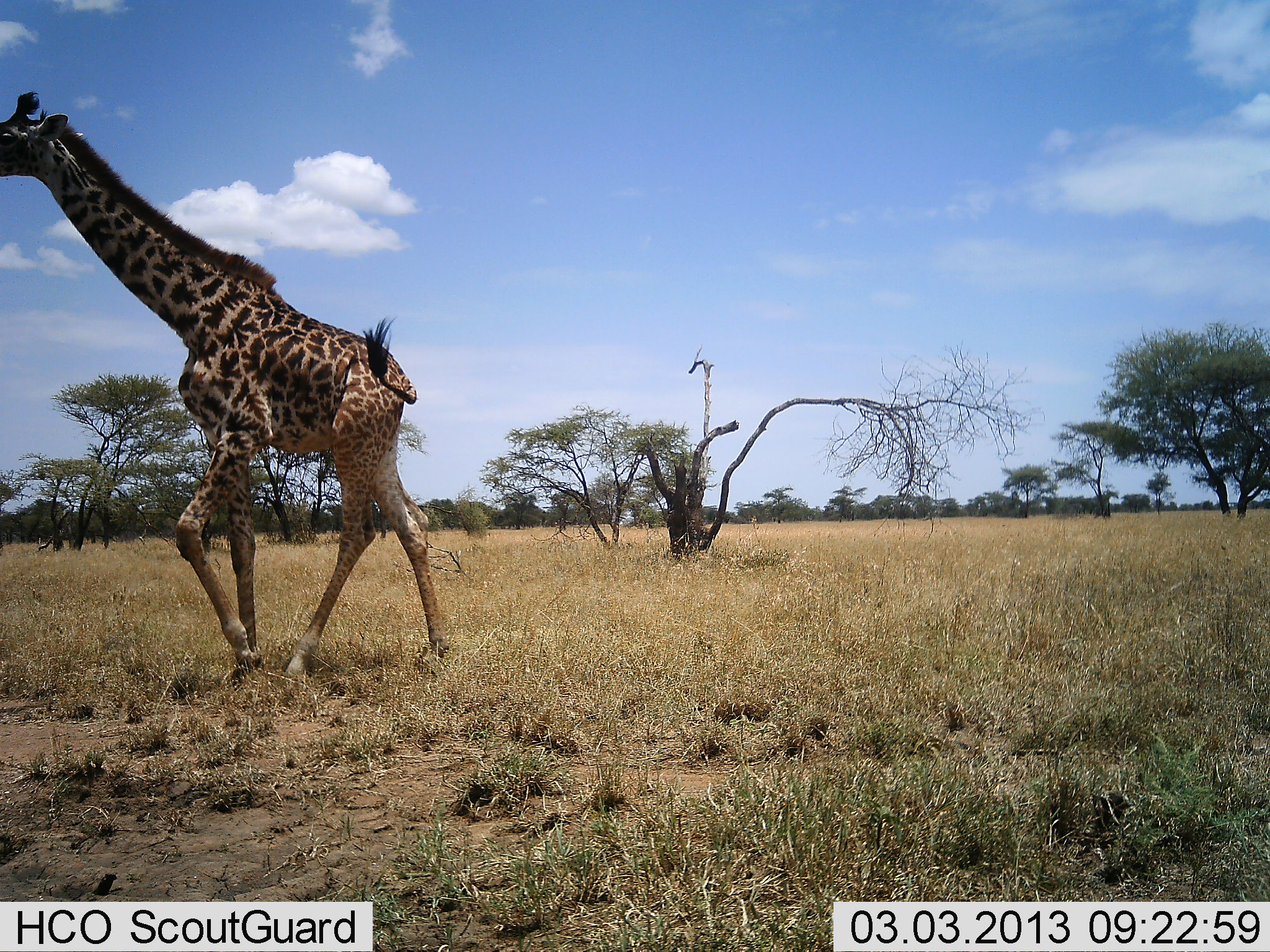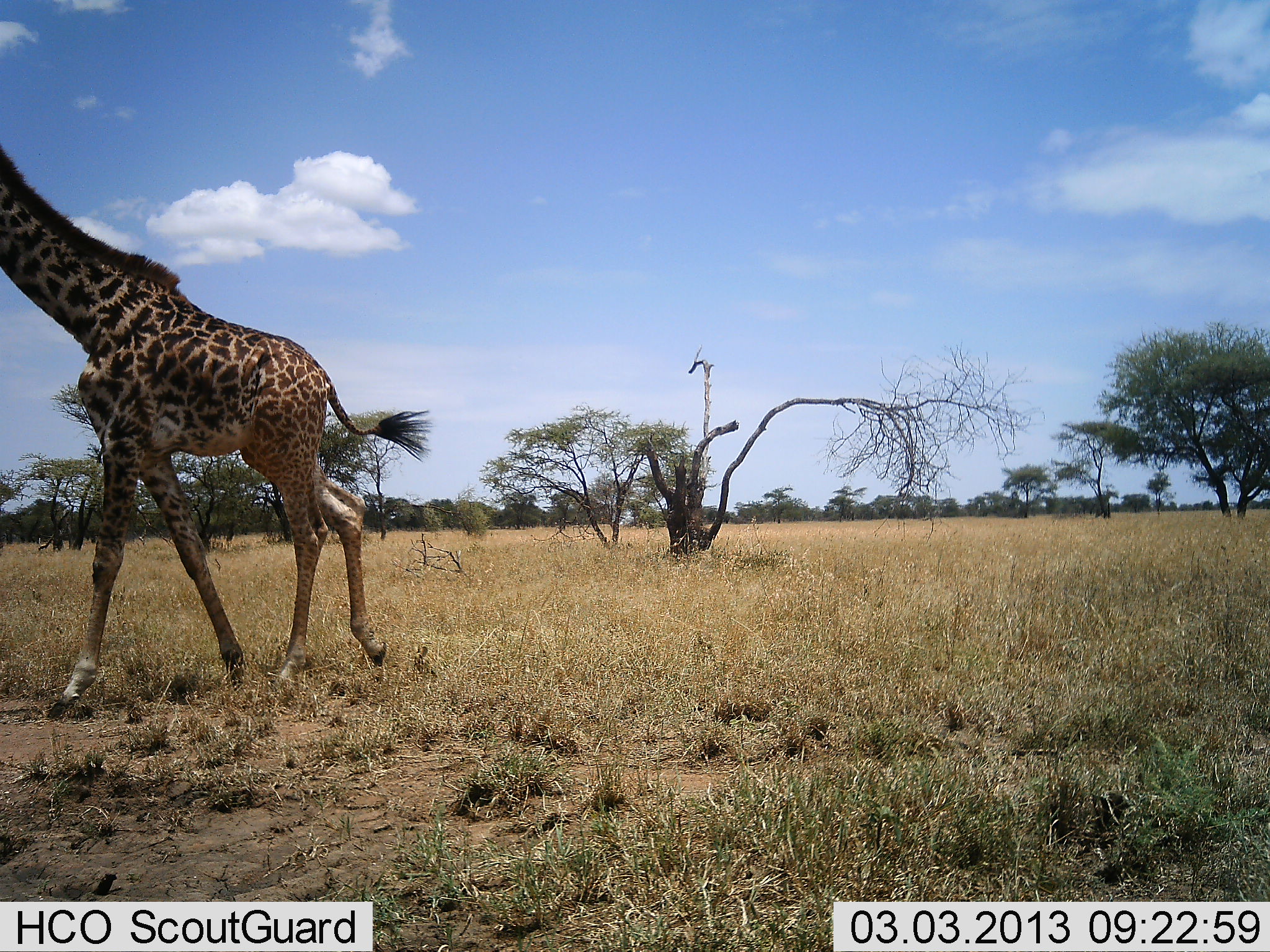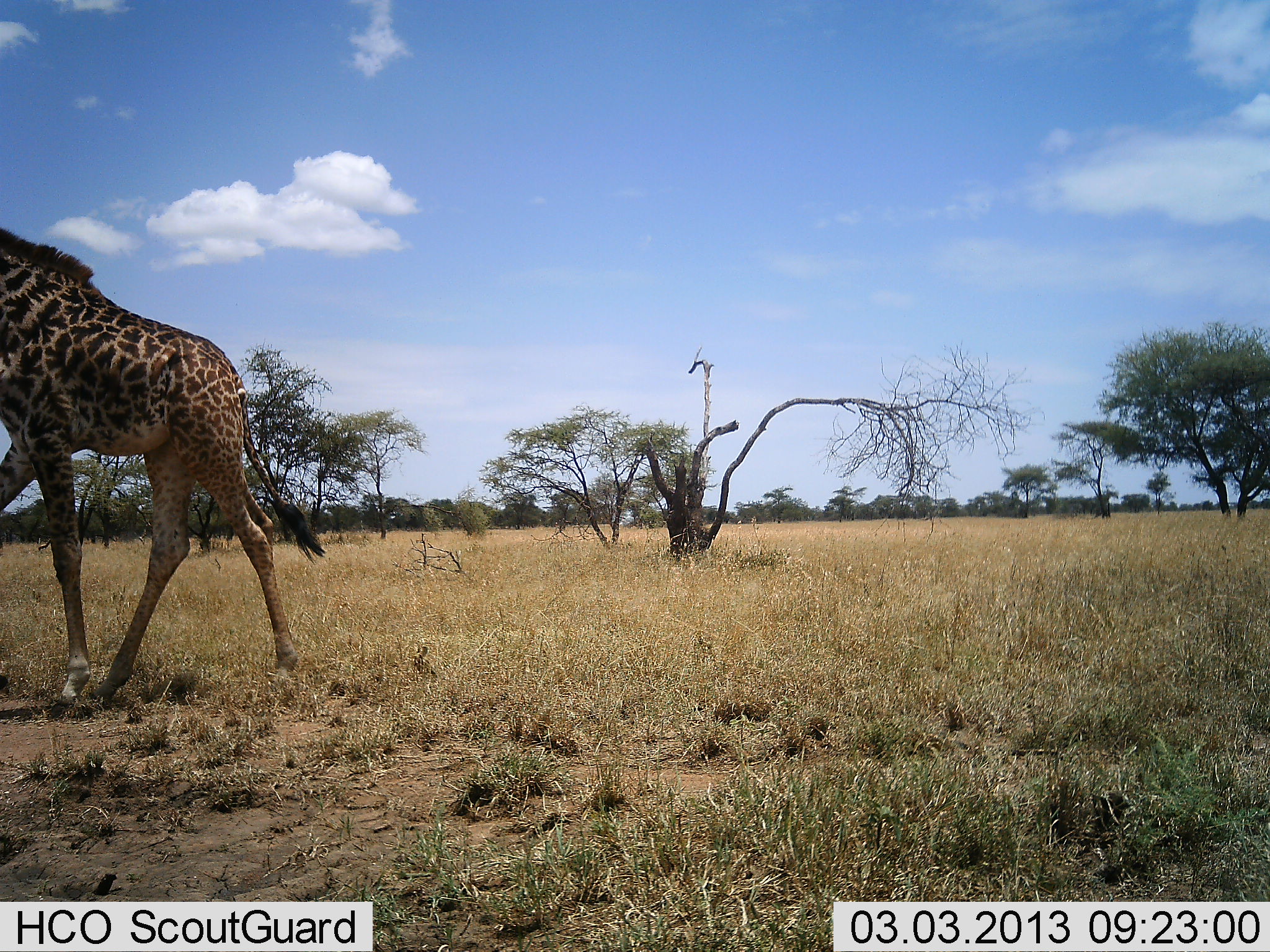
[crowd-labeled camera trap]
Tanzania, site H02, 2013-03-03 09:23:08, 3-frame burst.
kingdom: Animalia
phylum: Chordata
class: Mammalia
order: Artiodactyla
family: Giraffidae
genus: Giraffa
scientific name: Giraffa camelopardalis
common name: giraffe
Giraffe (Giraffa camelopardalis), count 1. Behavior (volunteer vote fractions): standing 9%, resting 0%, moving 100%, interacting 0%. Young present (vote fraction): 0%. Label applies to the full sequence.